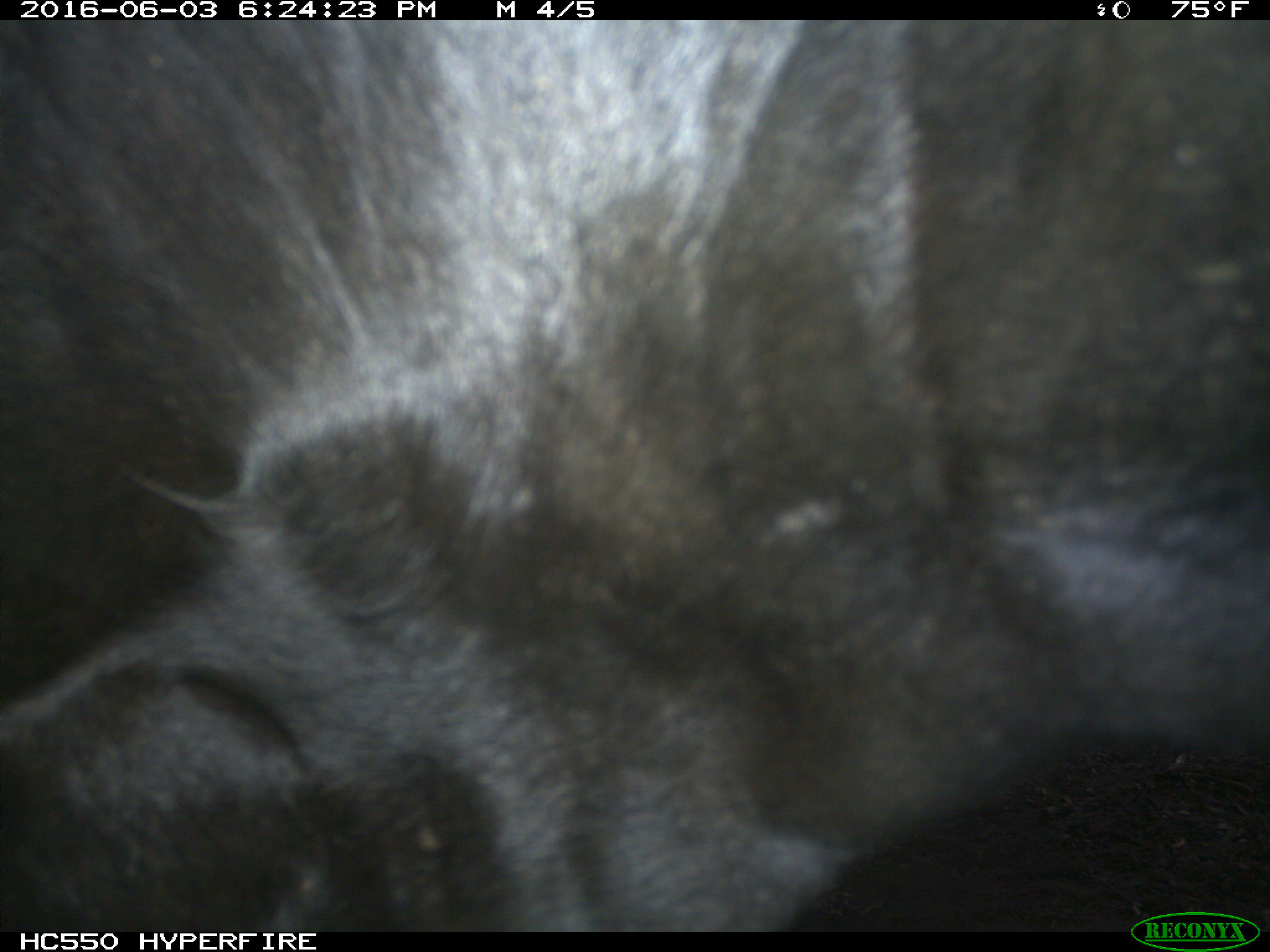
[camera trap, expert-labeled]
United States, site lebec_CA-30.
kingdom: Animalia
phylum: Chordata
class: Mammalia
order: Artiodactyla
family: Bovidae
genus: Bos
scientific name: Bos taurus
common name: domestic cow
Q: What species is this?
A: Bos taurus (domestic cow).